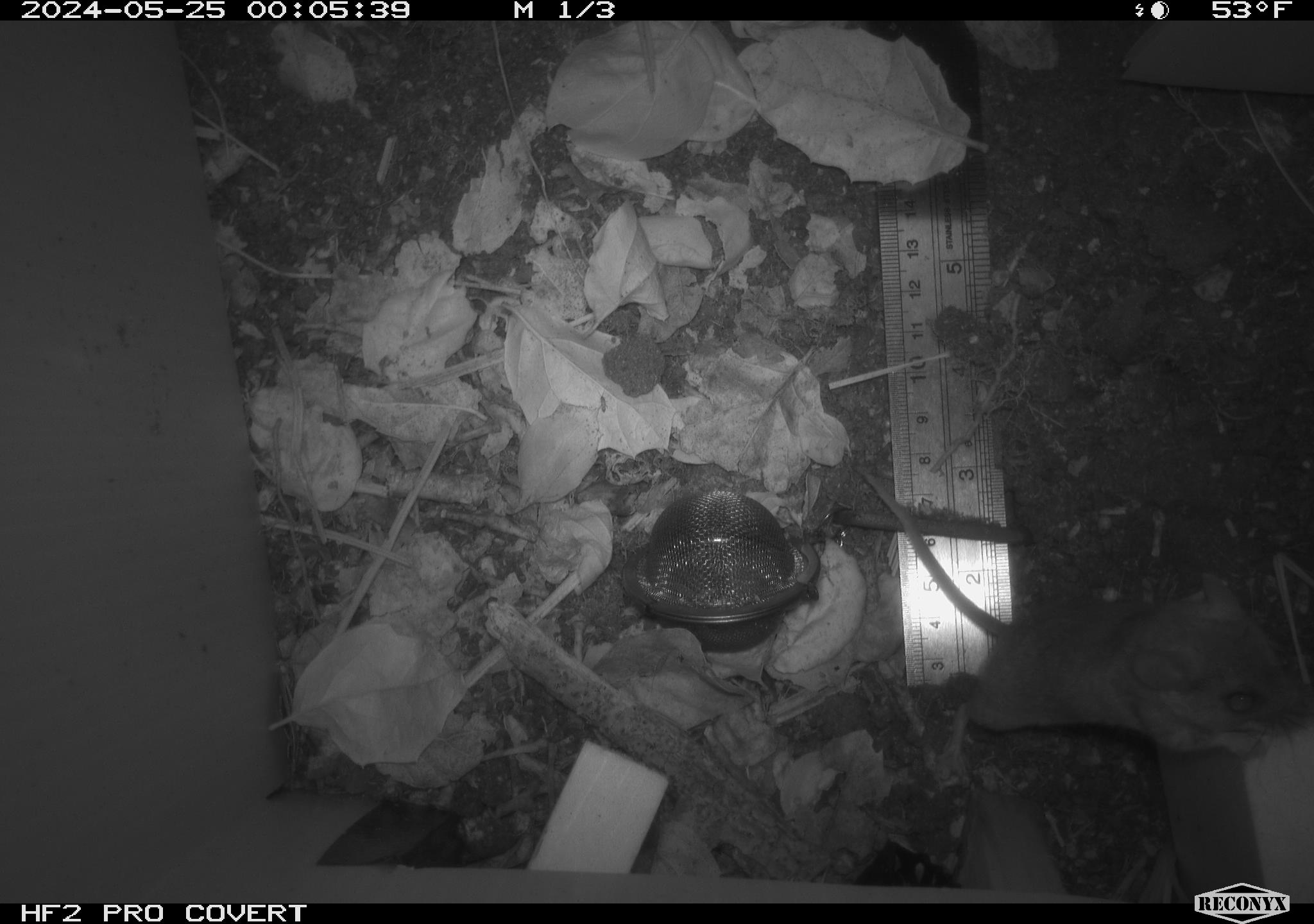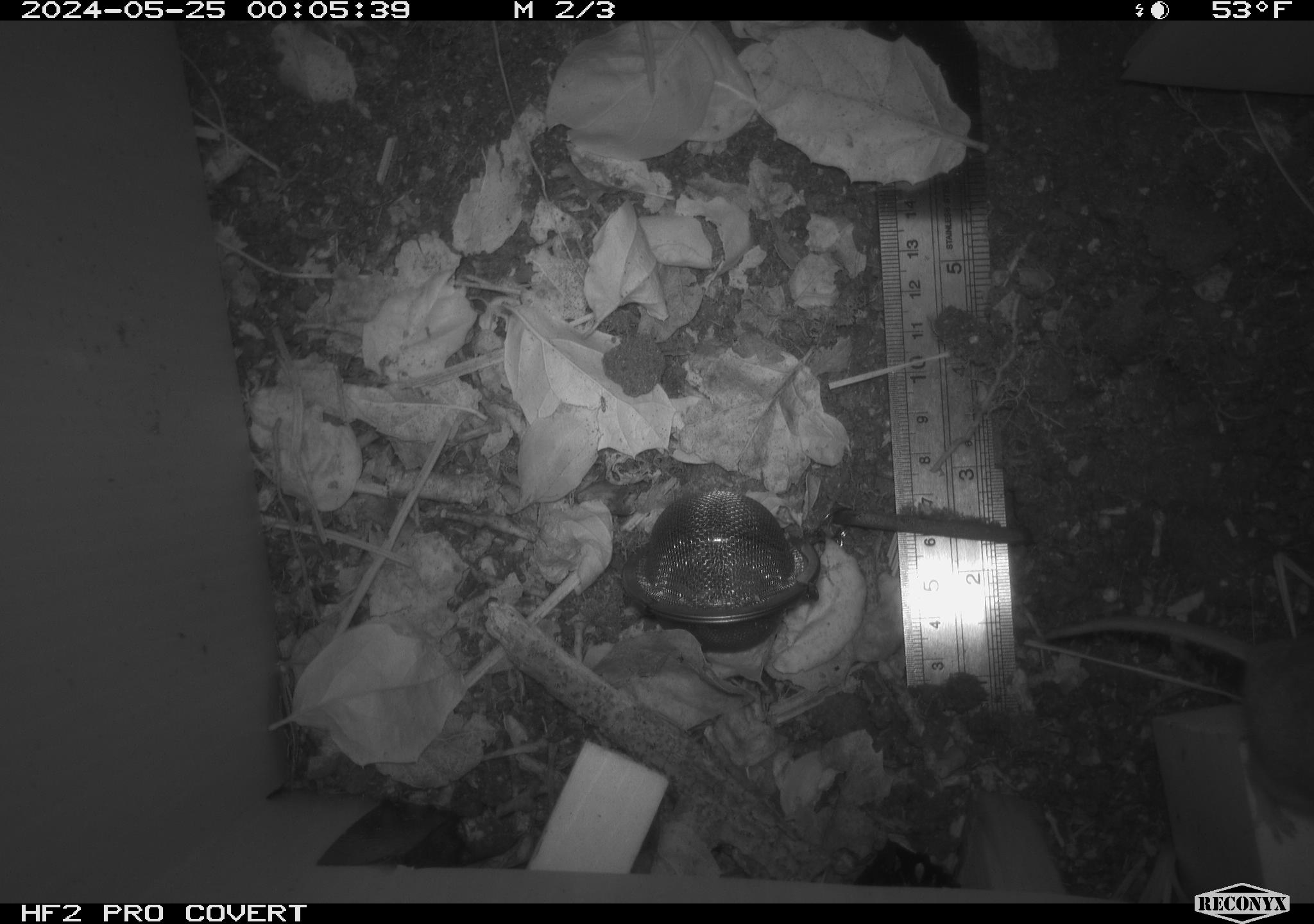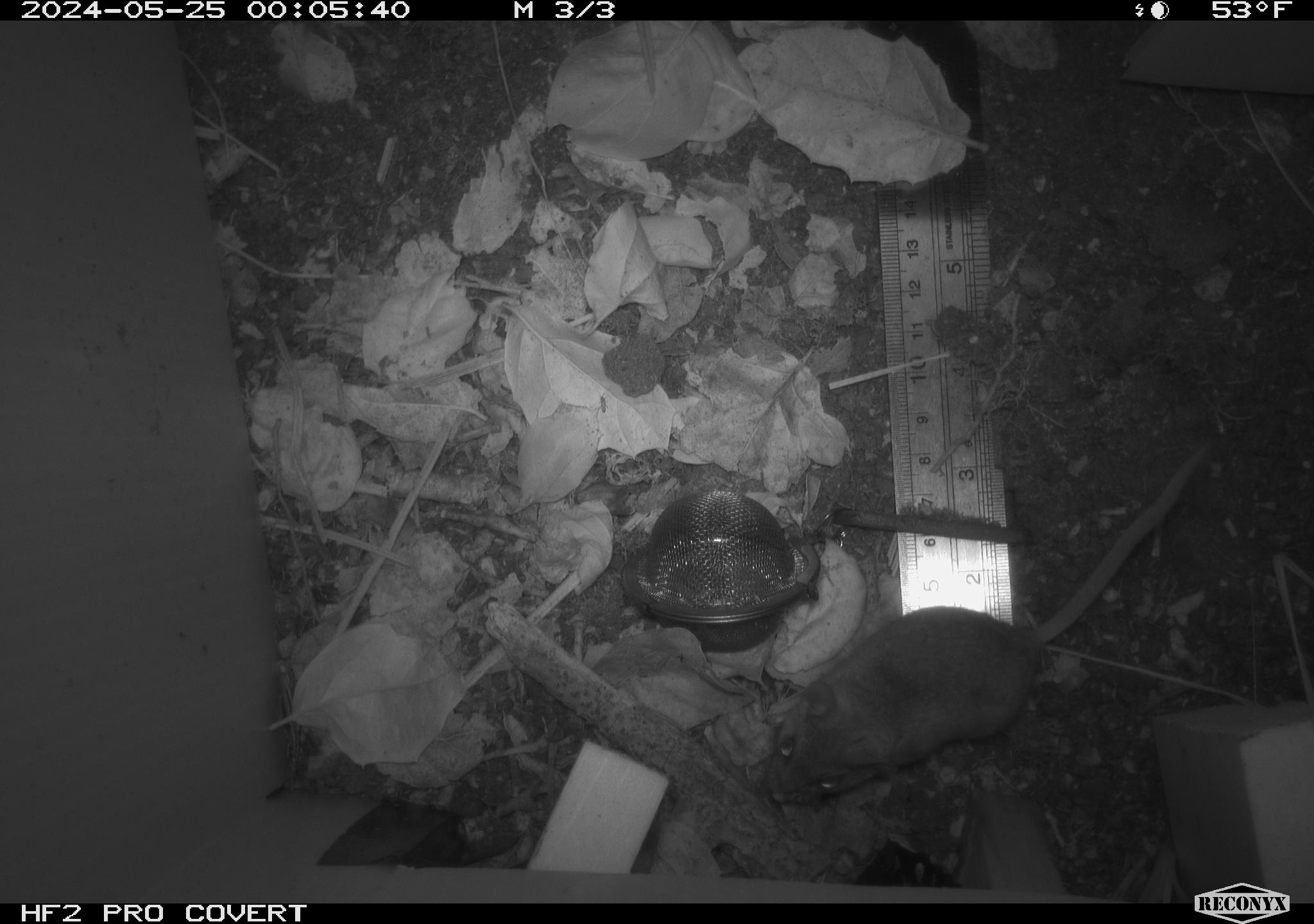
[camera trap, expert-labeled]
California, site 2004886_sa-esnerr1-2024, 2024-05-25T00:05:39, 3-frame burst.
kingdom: Animalia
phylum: Chordata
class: Mammalia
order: Rodentia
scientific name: Rodentia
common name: rodent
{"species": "rodent (Rodentia)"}